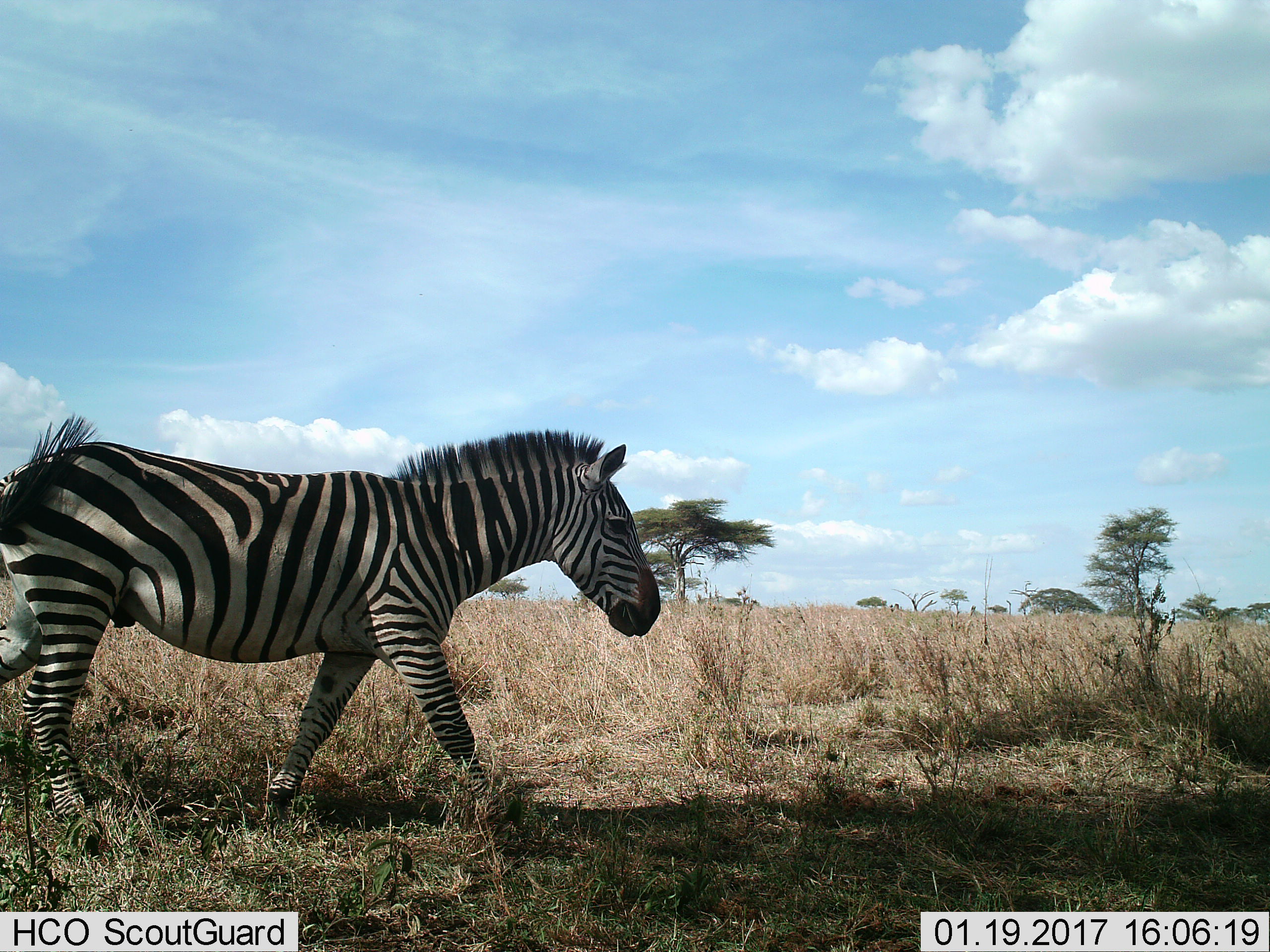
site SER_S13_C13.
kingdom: Animalia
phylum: Chordata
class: Mammalia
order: Perissodactyla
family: Equidae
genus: Equus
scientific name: Equus quagga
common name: plains zebra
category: zebraplains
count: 1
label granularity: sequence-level